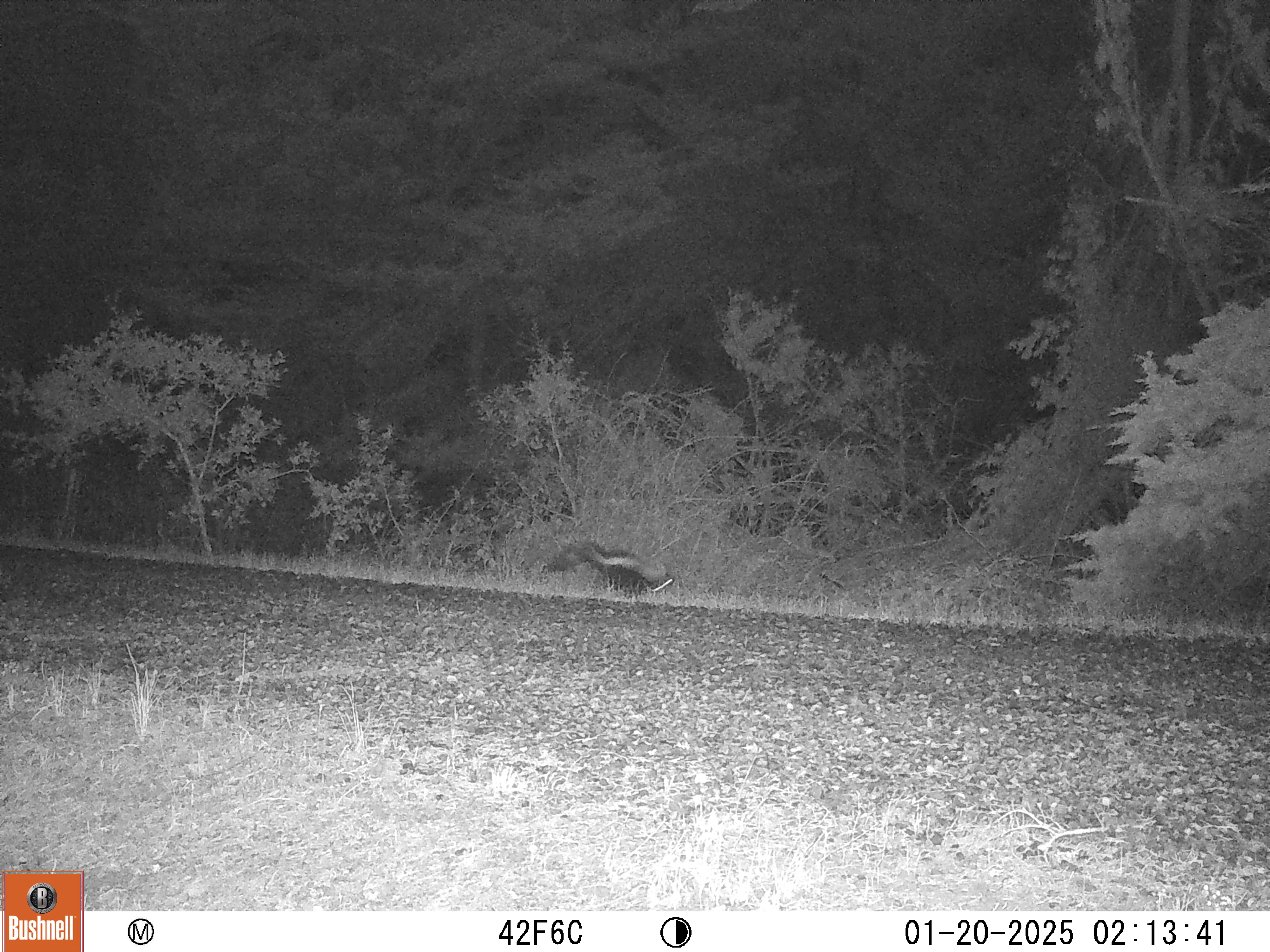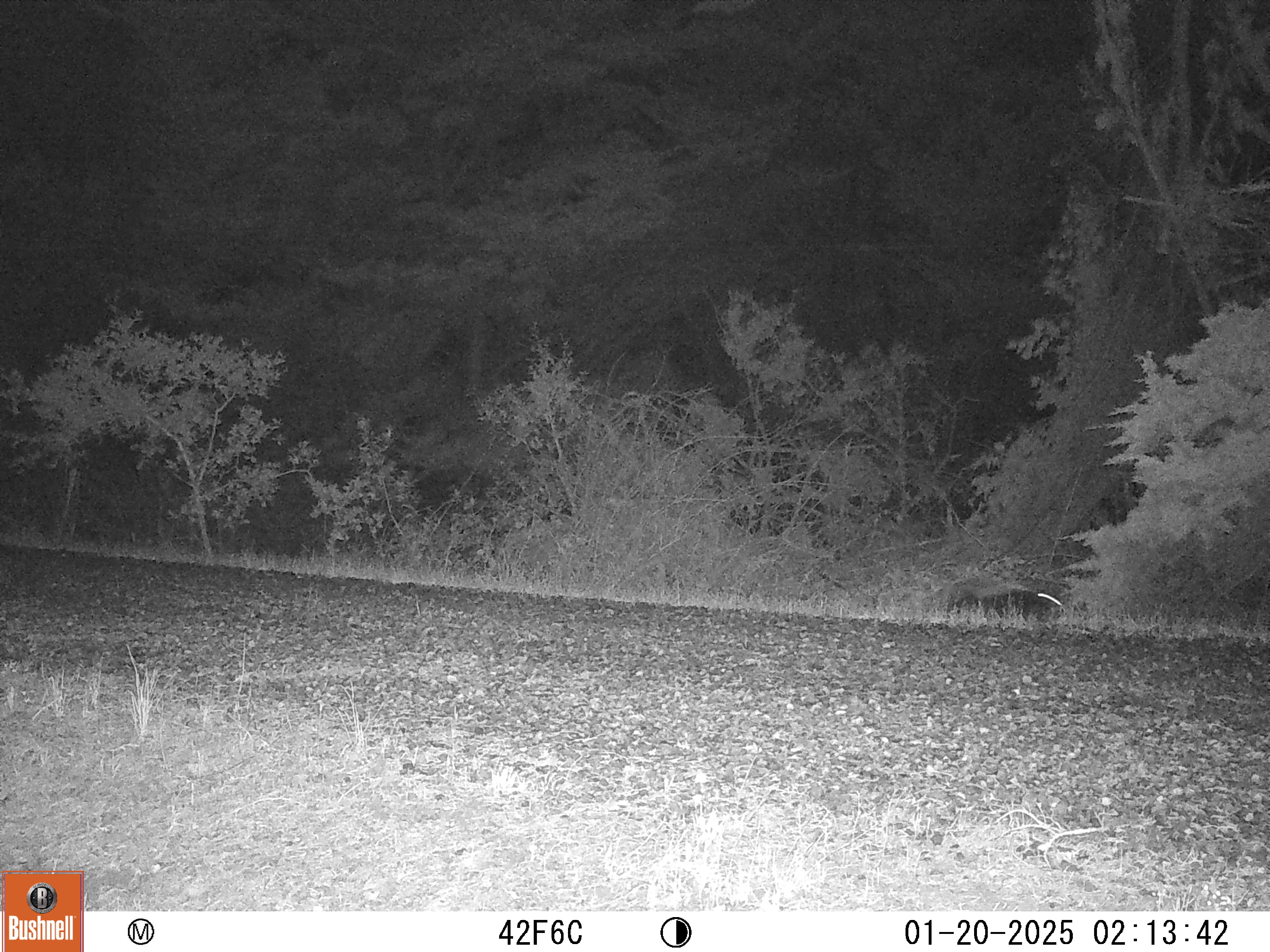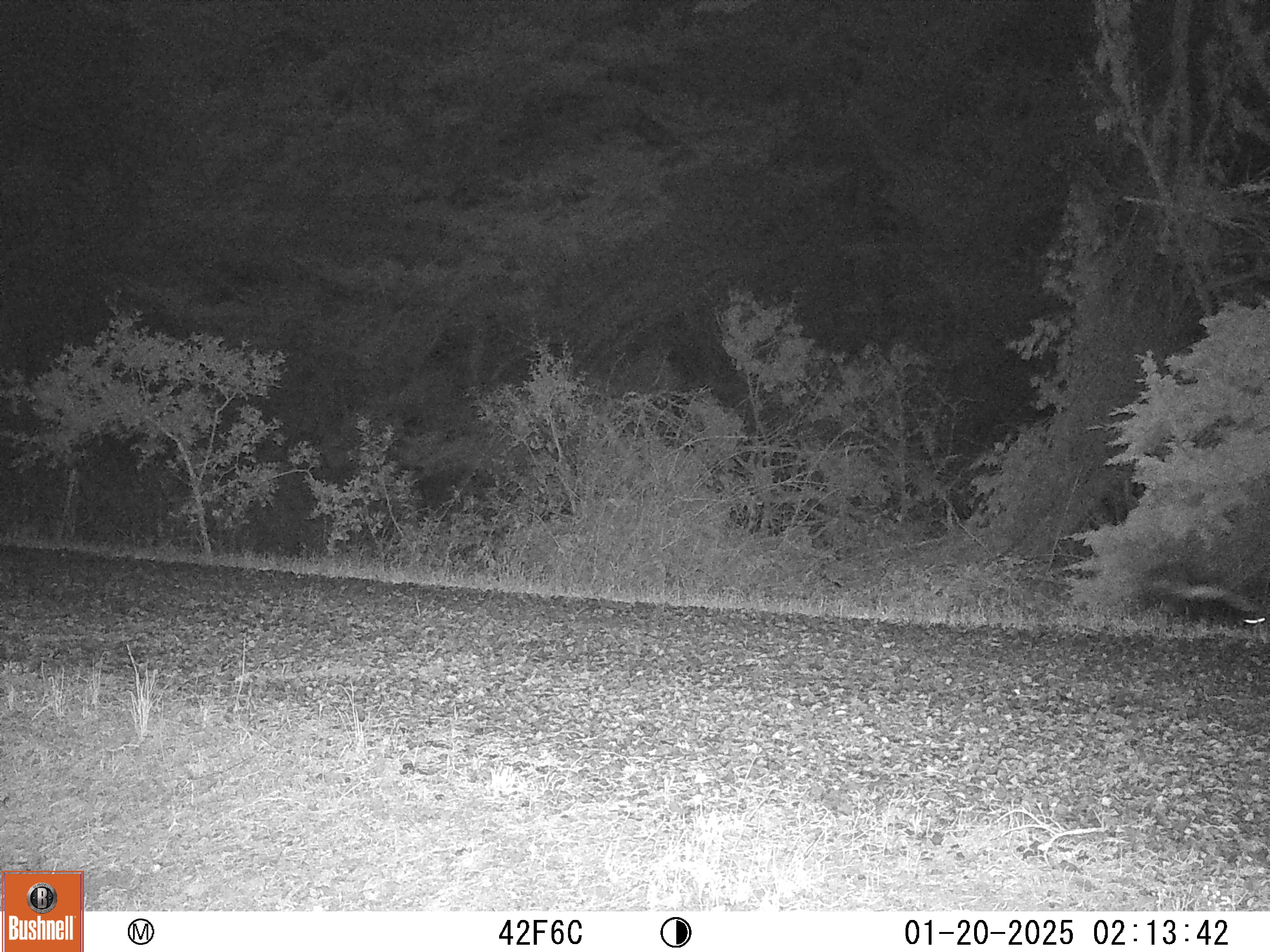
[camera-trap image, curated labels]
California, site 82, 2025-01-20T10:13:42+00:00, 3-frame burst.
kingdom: Animalia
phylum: Chordata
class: Mammalia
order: Carnivora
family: Mephitidae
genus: Mephitis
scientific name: Mephitis mephitis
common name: striped skunk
Striped skunk (Mephitis mephitis).